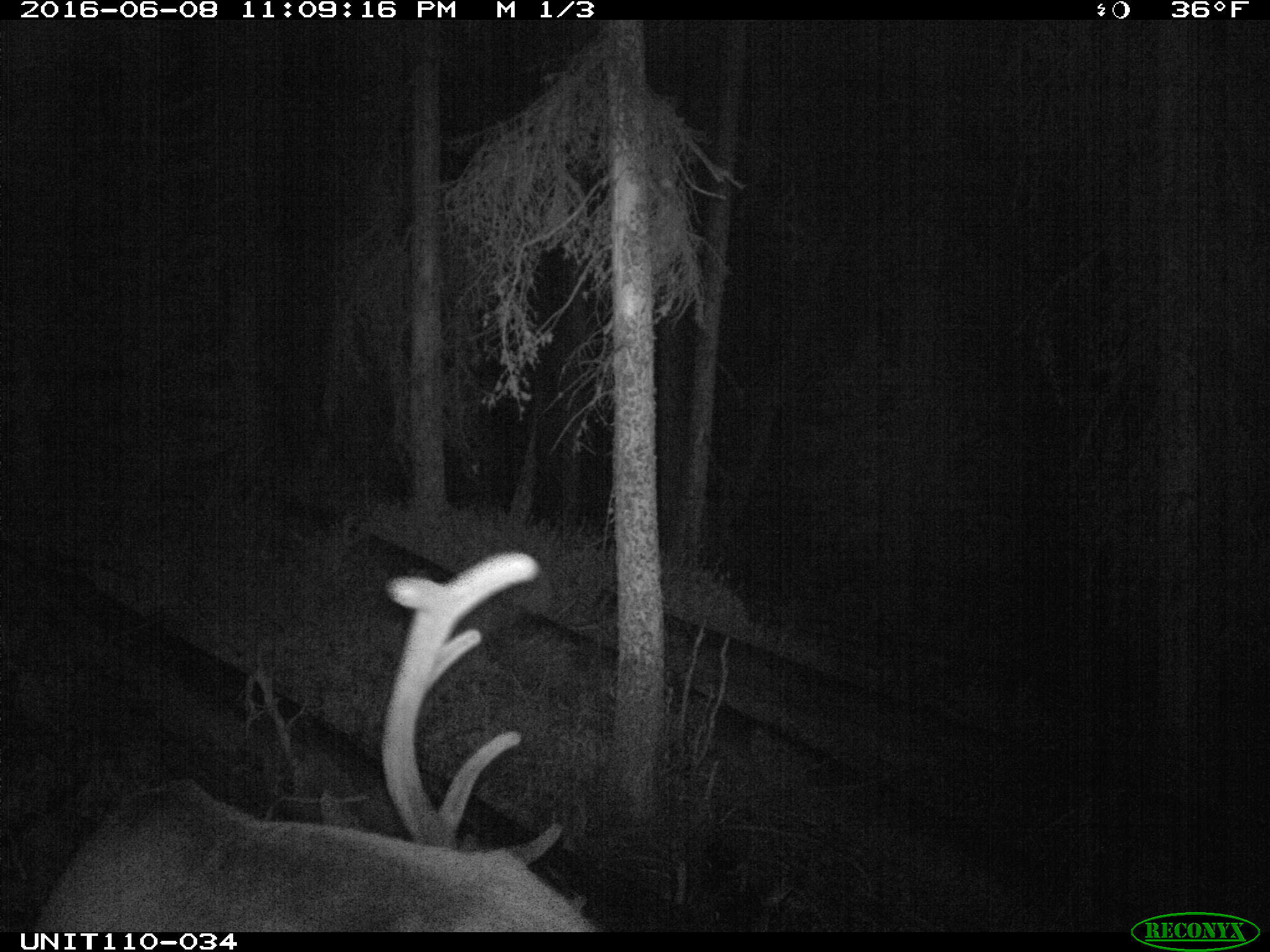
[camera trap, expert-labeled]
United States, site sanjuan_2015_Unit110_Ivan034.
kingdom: Animalia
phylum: Chordata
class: Mammalia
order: Artiodactyla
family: Cervidae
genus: Cervus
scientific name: Cervus elaphus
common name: red deer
Cervus elaphus (red deer).